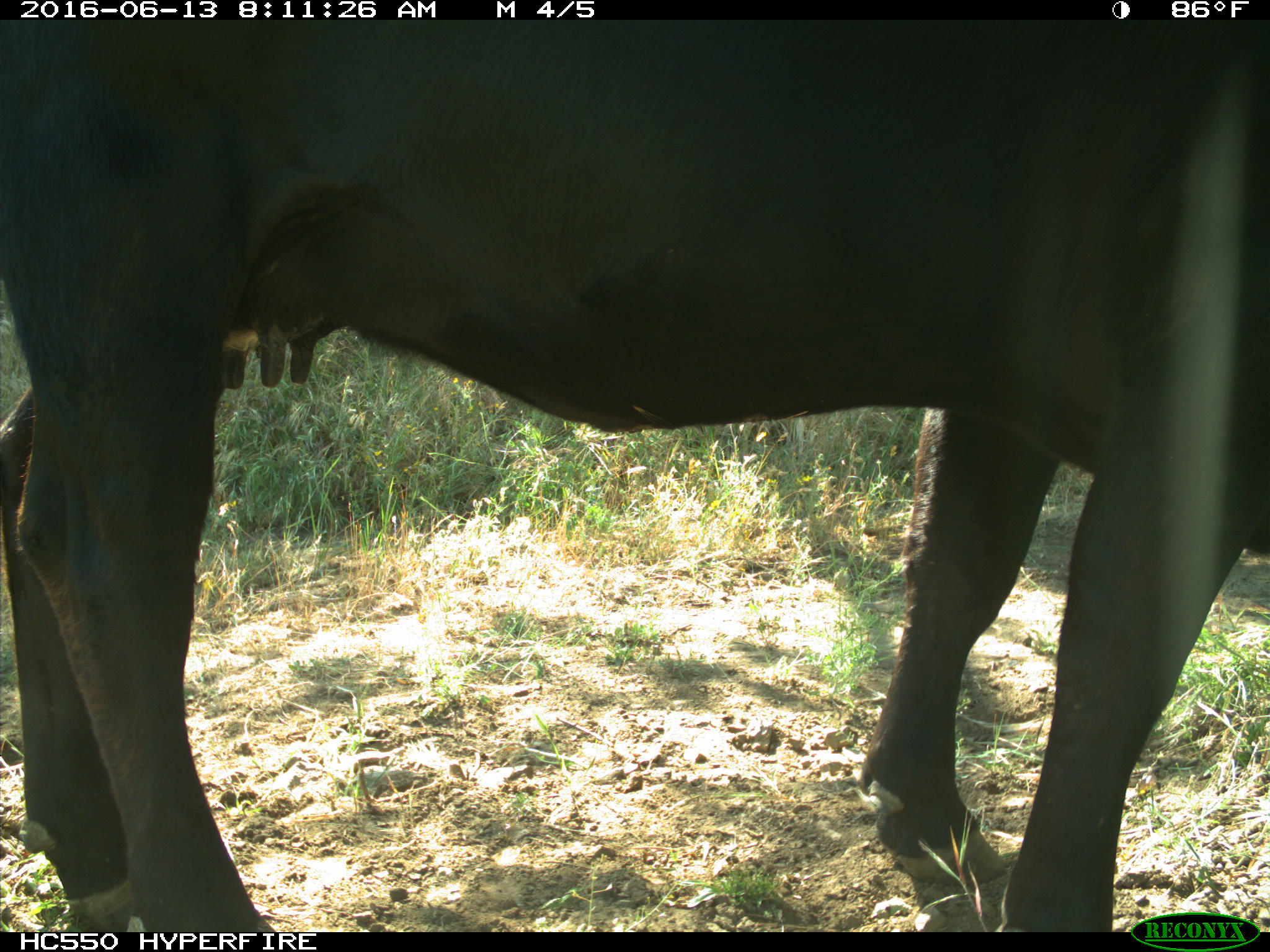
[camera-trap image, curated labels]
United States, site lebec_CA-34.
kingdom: Animalia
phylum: Chordata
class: Mammalia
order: Artiodactyla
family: Bovidae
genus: Bos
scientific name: Bos taurus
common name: domestic cow